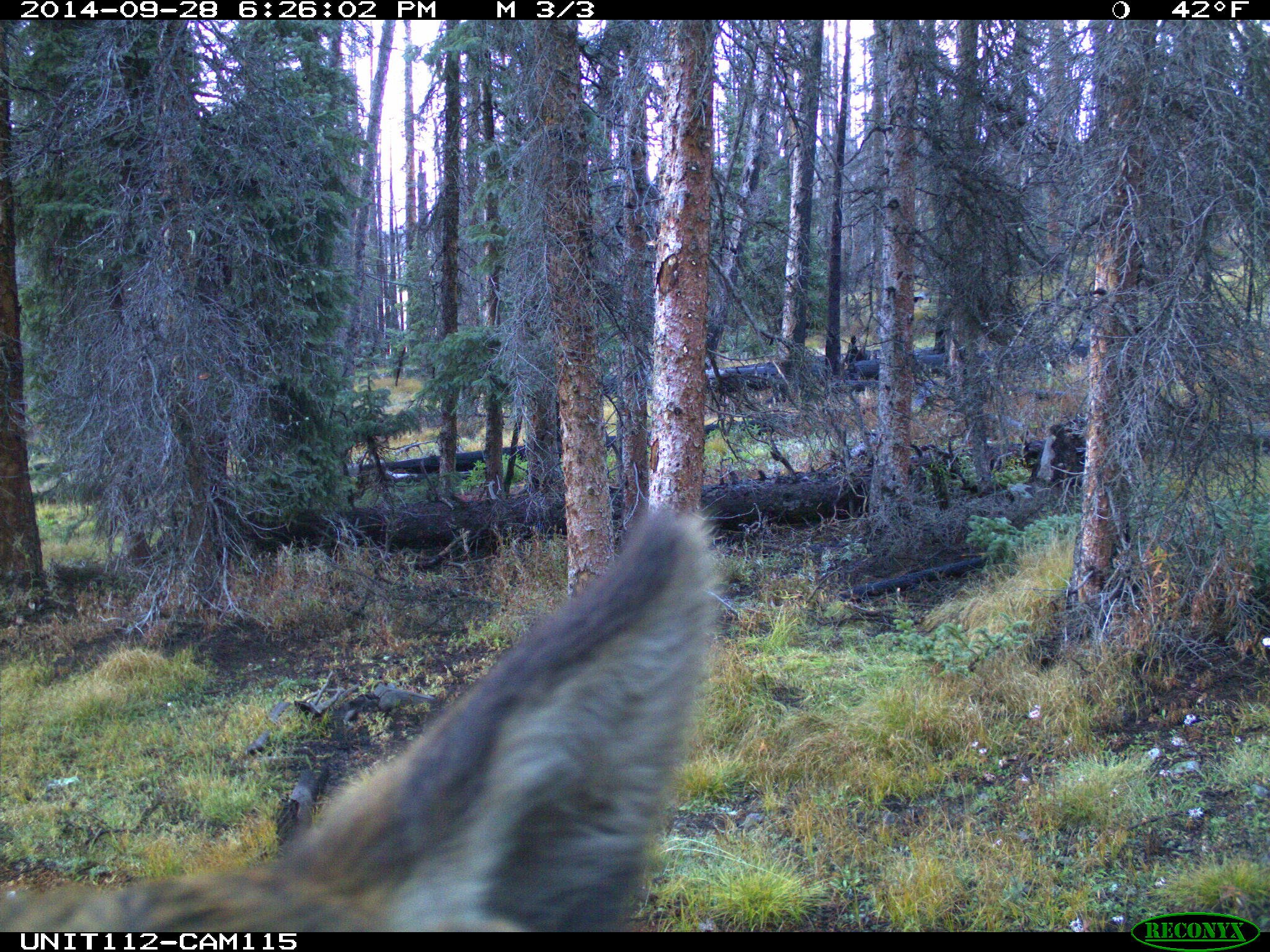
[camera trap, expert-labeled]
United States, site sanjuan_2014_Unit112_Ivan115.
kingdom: Animalia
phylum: Chordata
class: Mammalia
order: Artiodactyla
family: Cervidae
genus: Cervus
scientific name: Cervus elaphus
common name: red deer